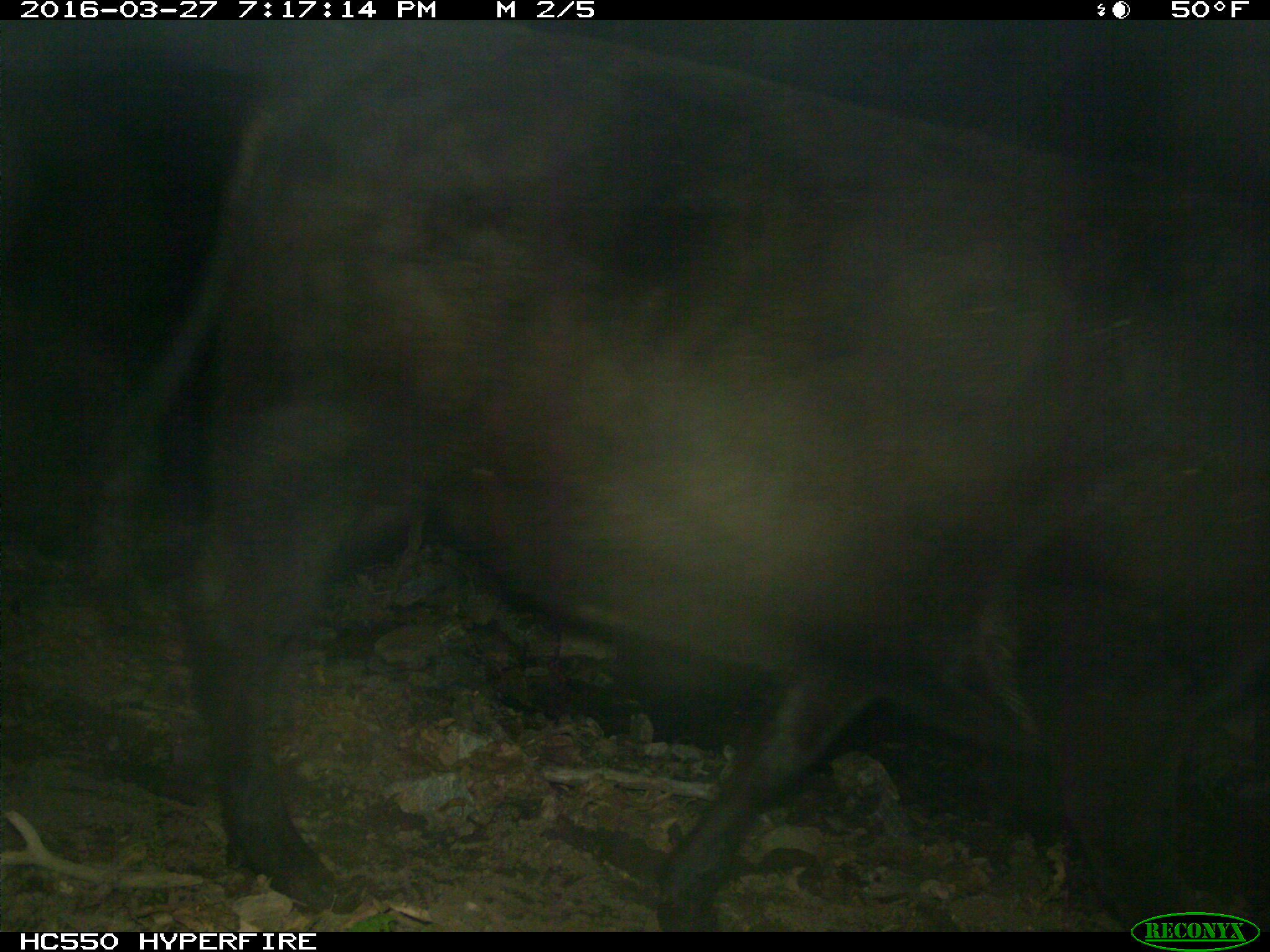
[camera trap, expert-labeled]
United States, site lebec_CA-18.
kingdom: Animalia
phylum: Chordata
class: Mammalia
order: Artiodactyla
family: Bovidae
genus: Bos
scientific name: Bos taurus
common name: domestic cow